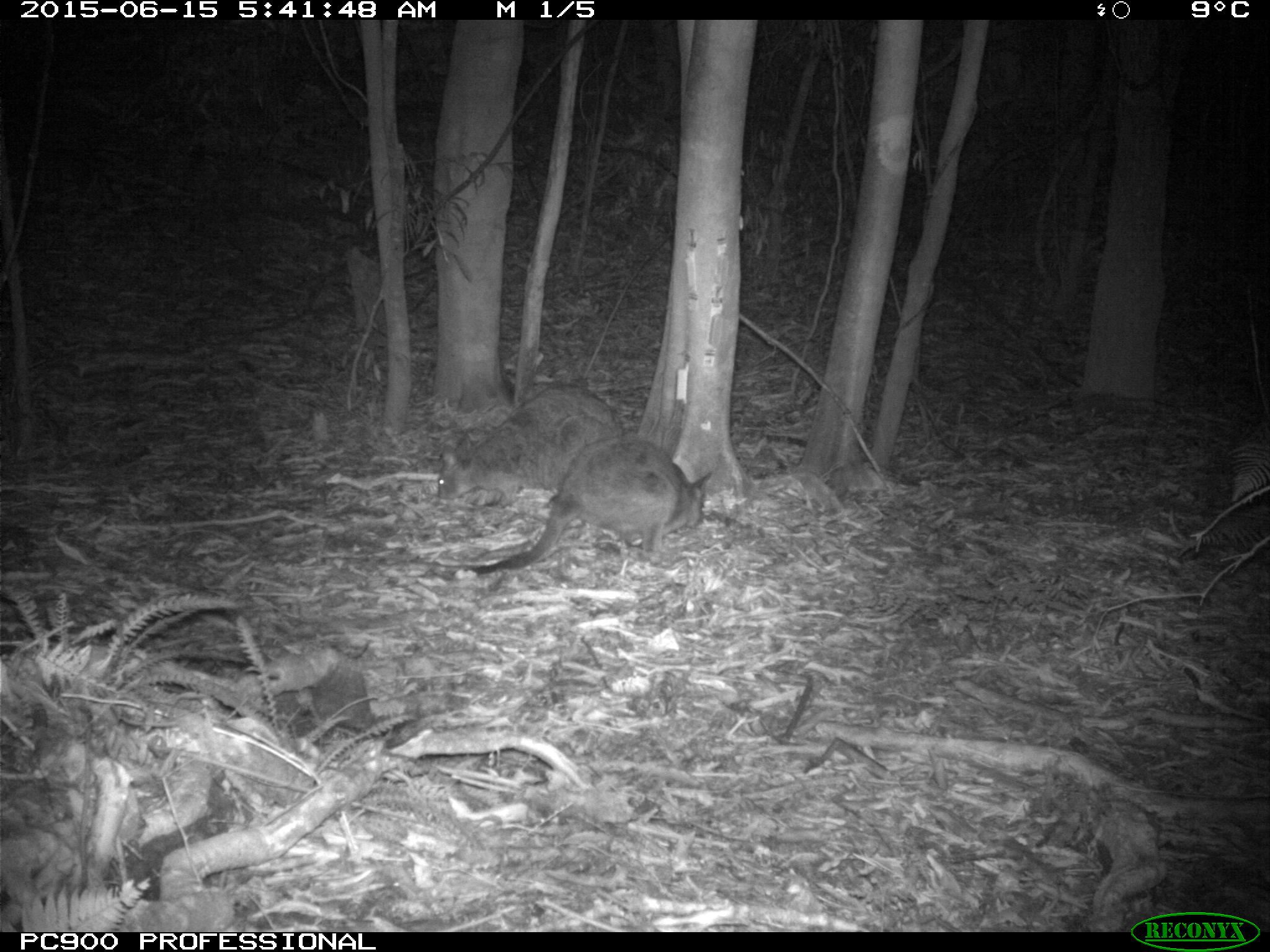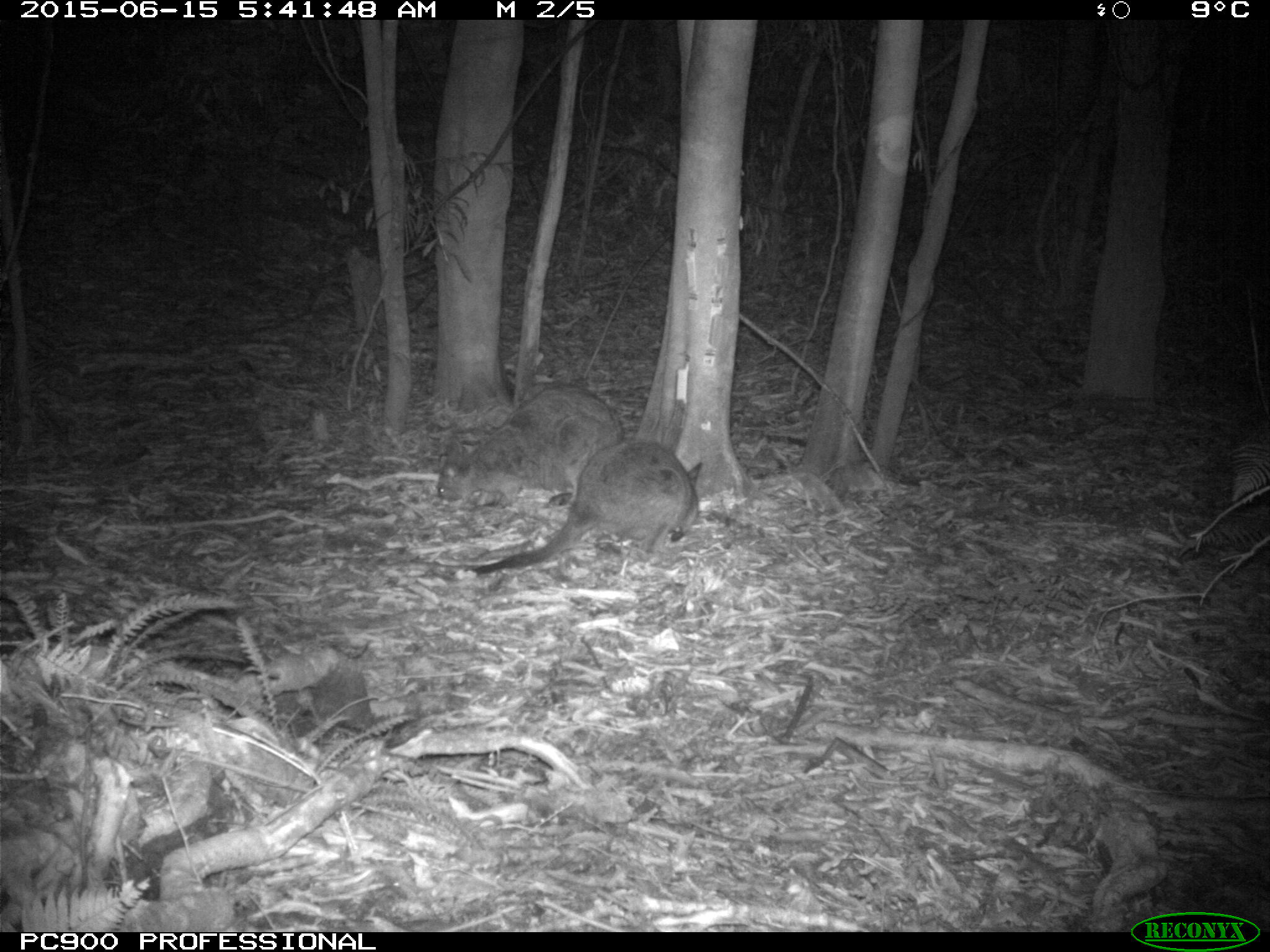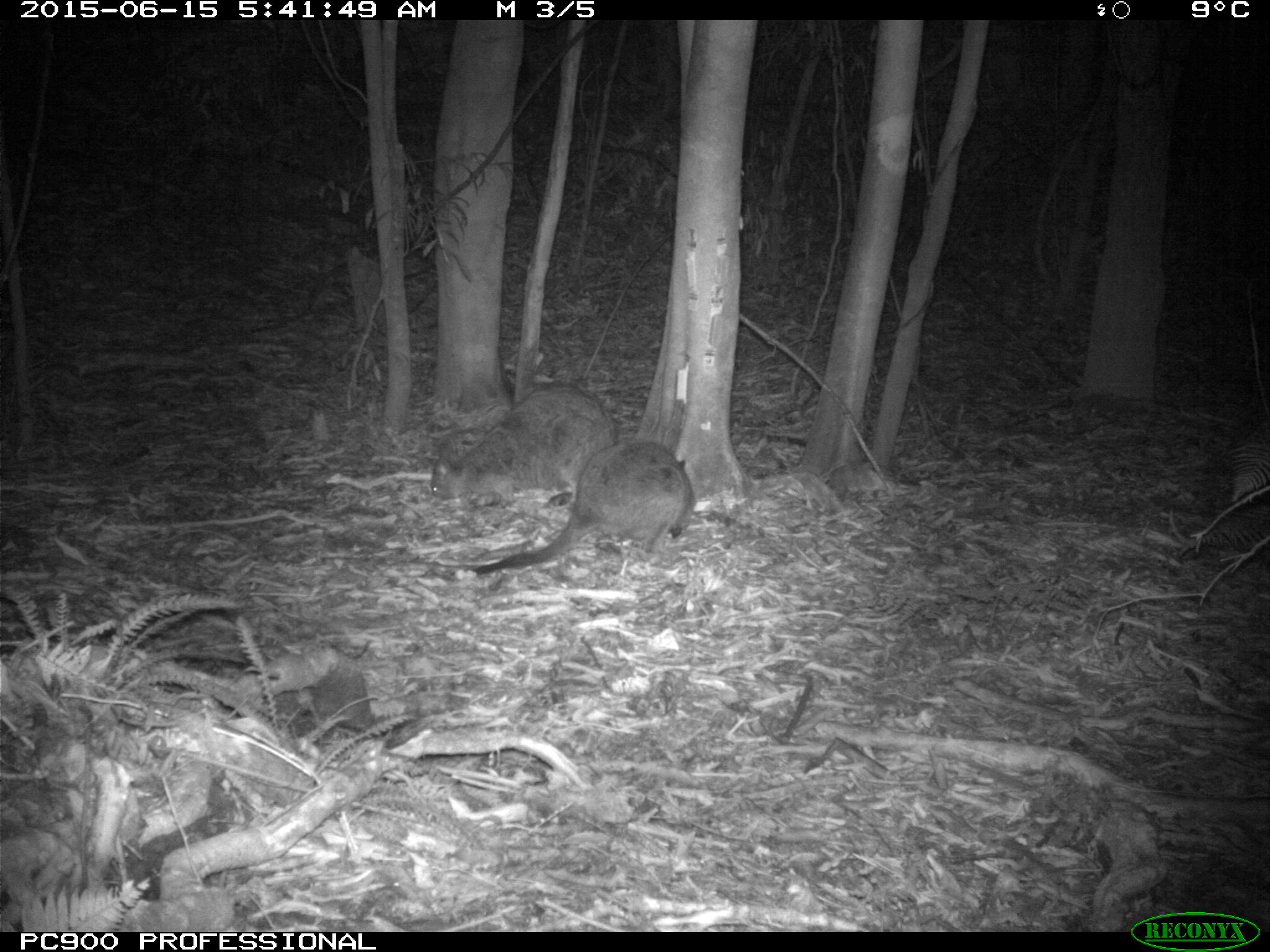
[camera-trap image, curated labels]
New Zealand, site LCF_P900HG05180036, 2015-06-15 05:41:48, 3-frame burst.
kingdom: Animalia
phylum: Chordata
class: Mammalia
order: Diprotodontia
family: Macropodidae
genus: Notamacropus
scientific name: Notamacropus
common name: wallaby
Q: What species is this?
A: Wallaby (Notamacropus).